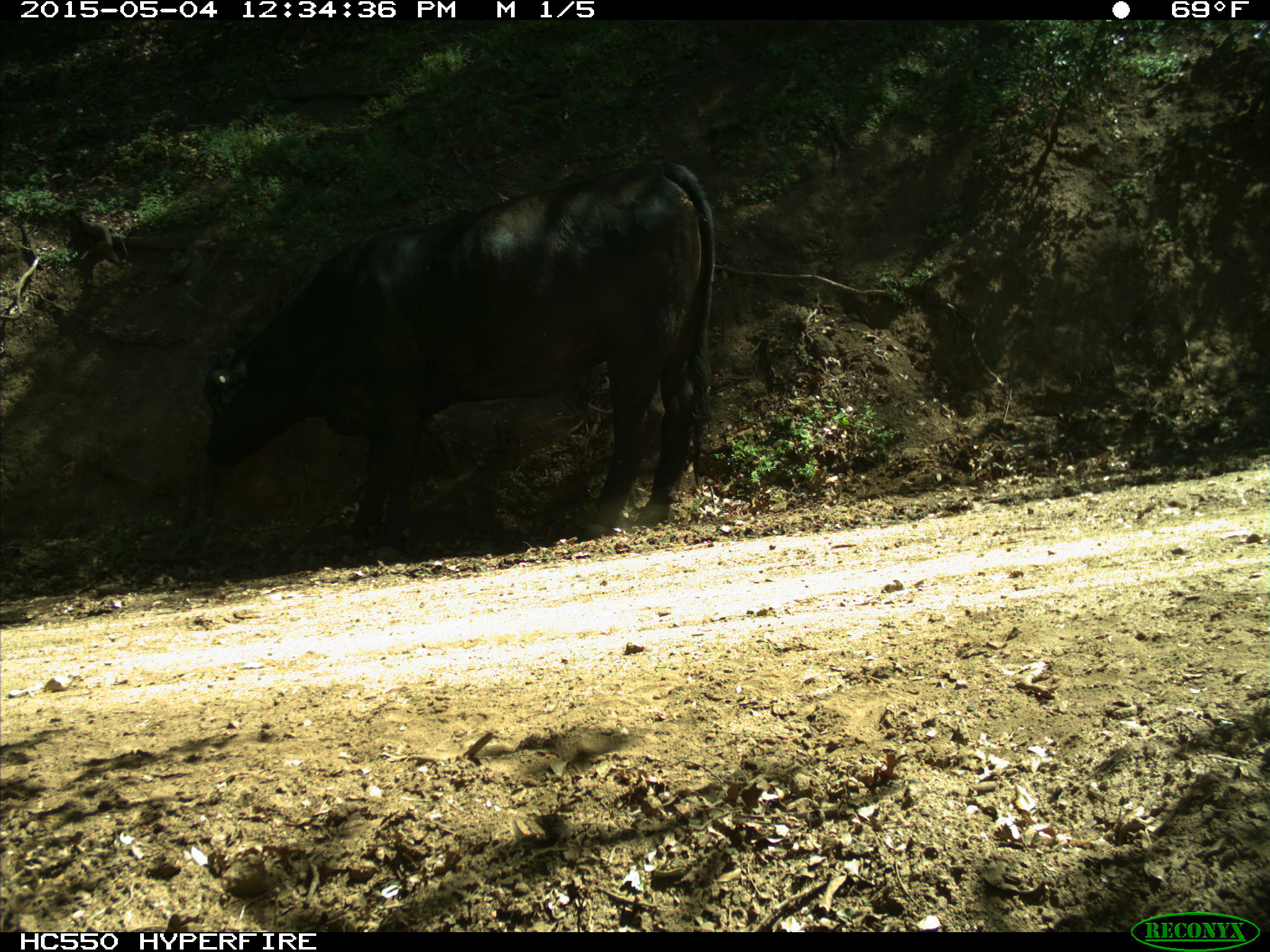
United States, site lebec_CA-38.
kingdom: Animalia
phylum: Chordata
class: Mammalia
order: Artiodactyla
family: Bovidae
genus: Bos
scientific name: Bos taurus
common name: domestic cow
Bos taurus (domestic cow).